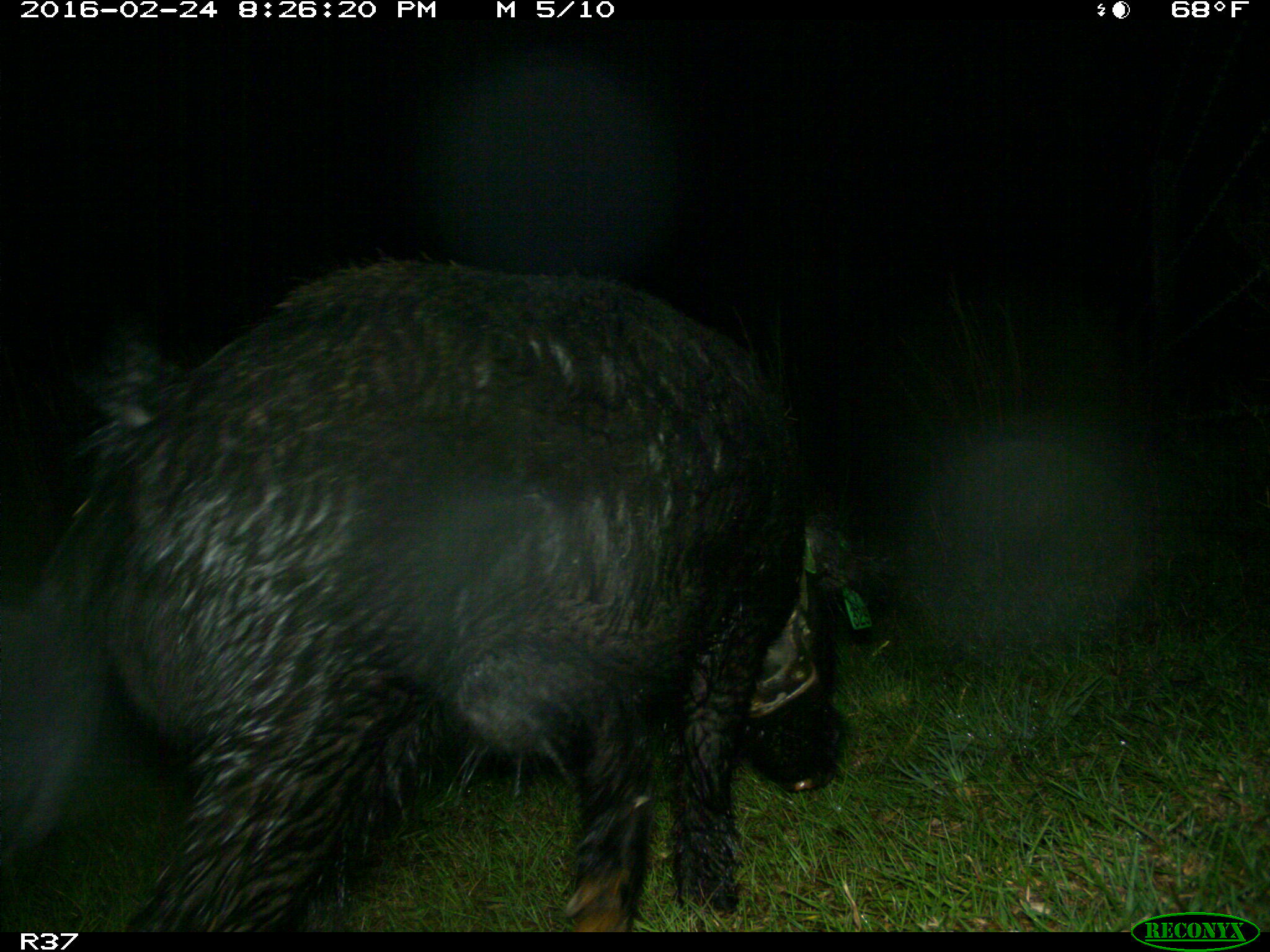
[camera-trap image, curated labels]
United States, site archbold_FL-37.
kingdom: Animalia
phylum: Chordata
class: Mammalia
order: Artiodactyla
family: Suidae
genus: Sus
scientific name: Sus scrofa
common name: wild boar